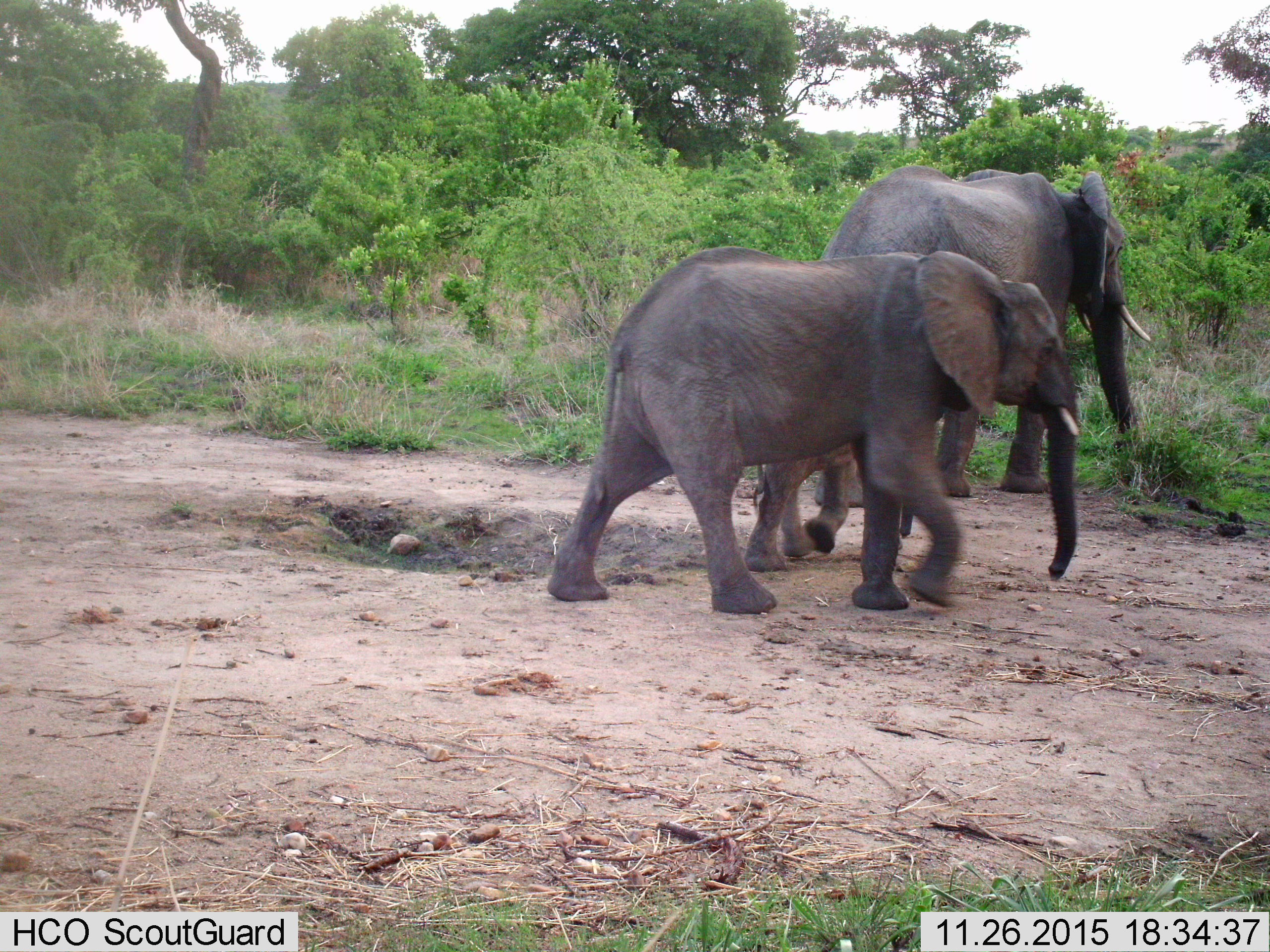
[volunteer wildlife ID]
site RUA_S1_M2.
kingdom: Animalia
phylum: Chordata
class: Mammalia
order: Proboscidea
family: Elephantidae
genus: Loxodonta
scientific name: Loxodonta africana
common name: african bush elephant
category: elephant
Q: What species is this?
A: Elephant (african bush elephant) (Loxodonta africana).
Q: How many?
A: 3.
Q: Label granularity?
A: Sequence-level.